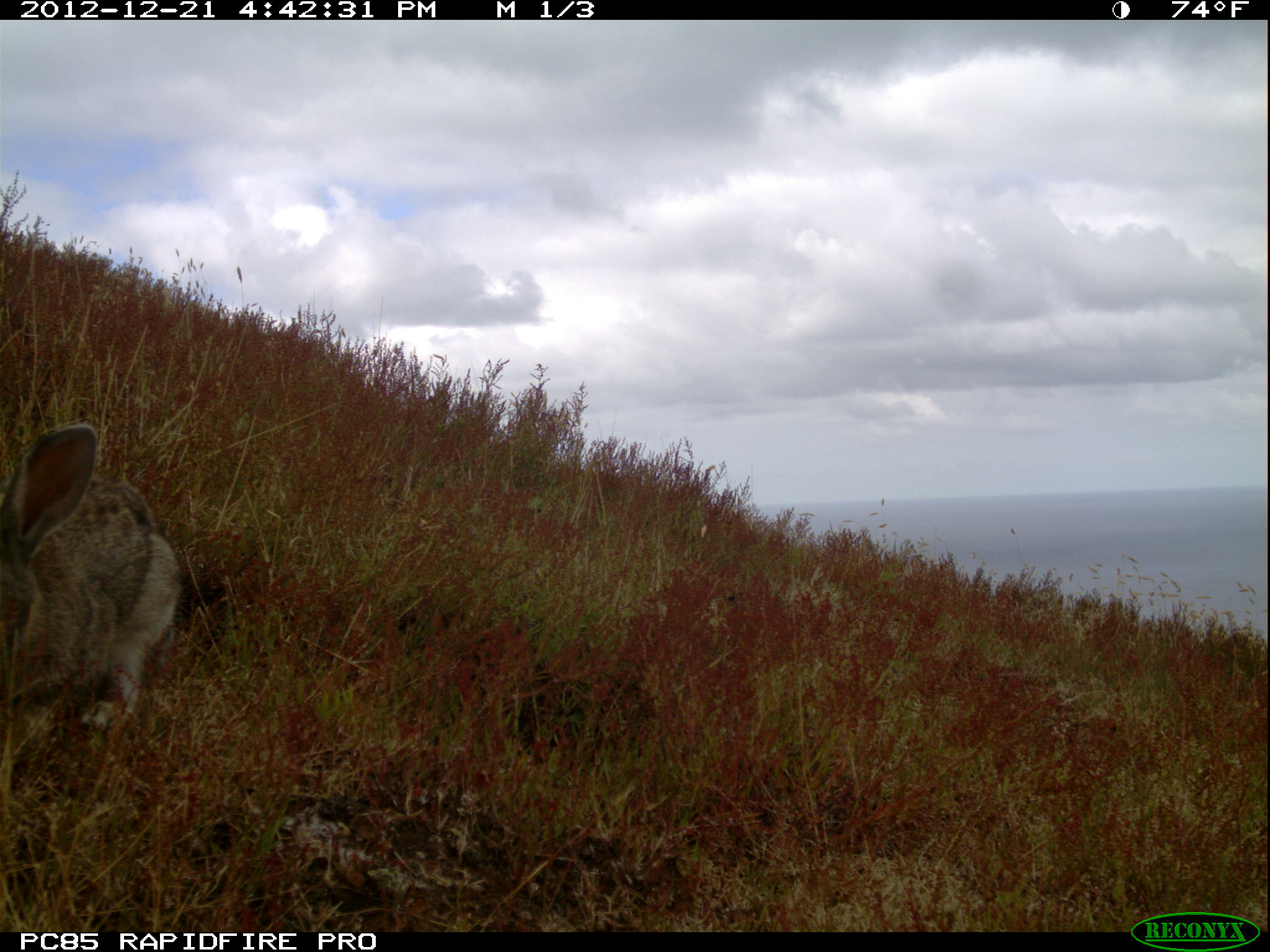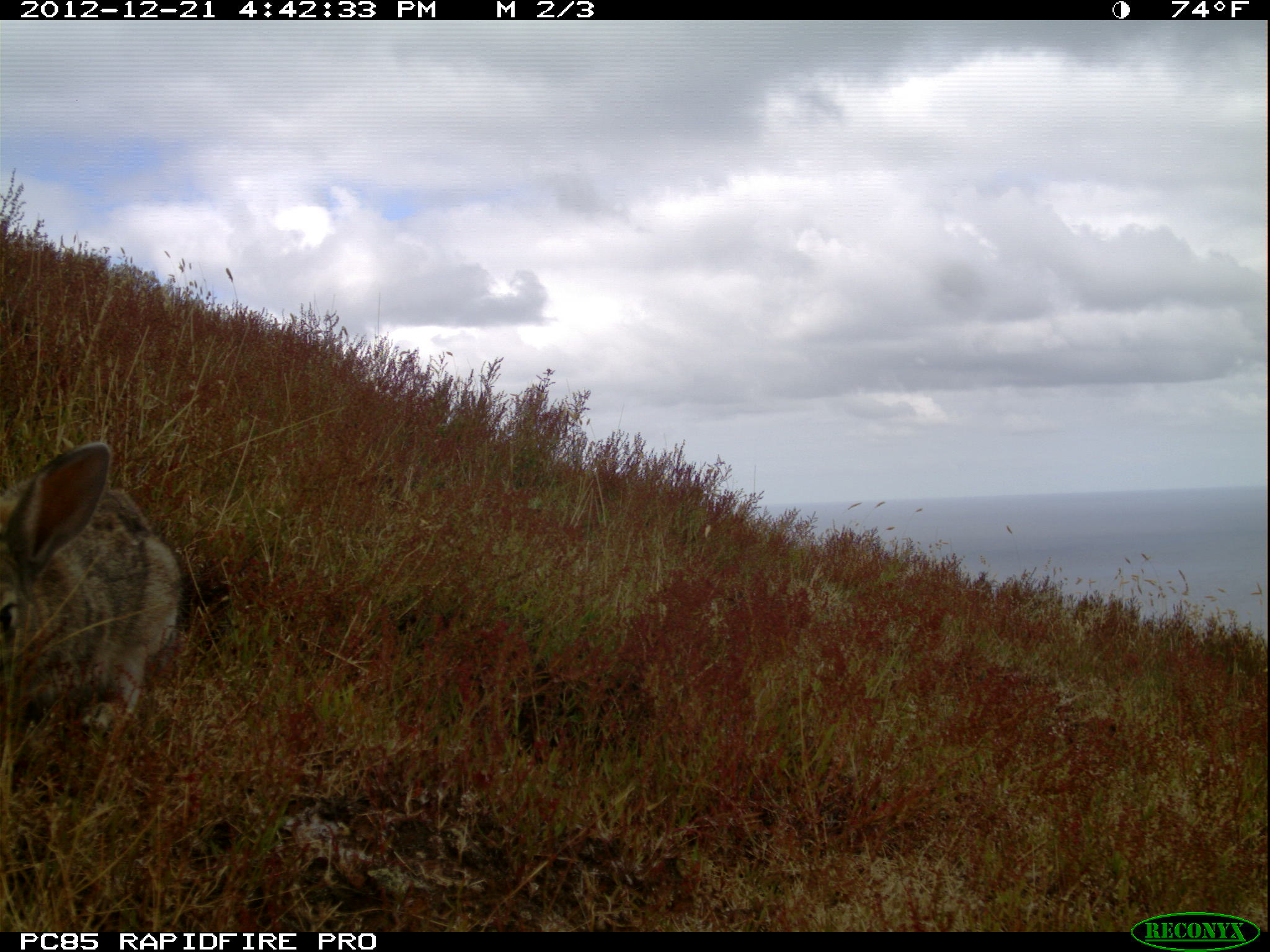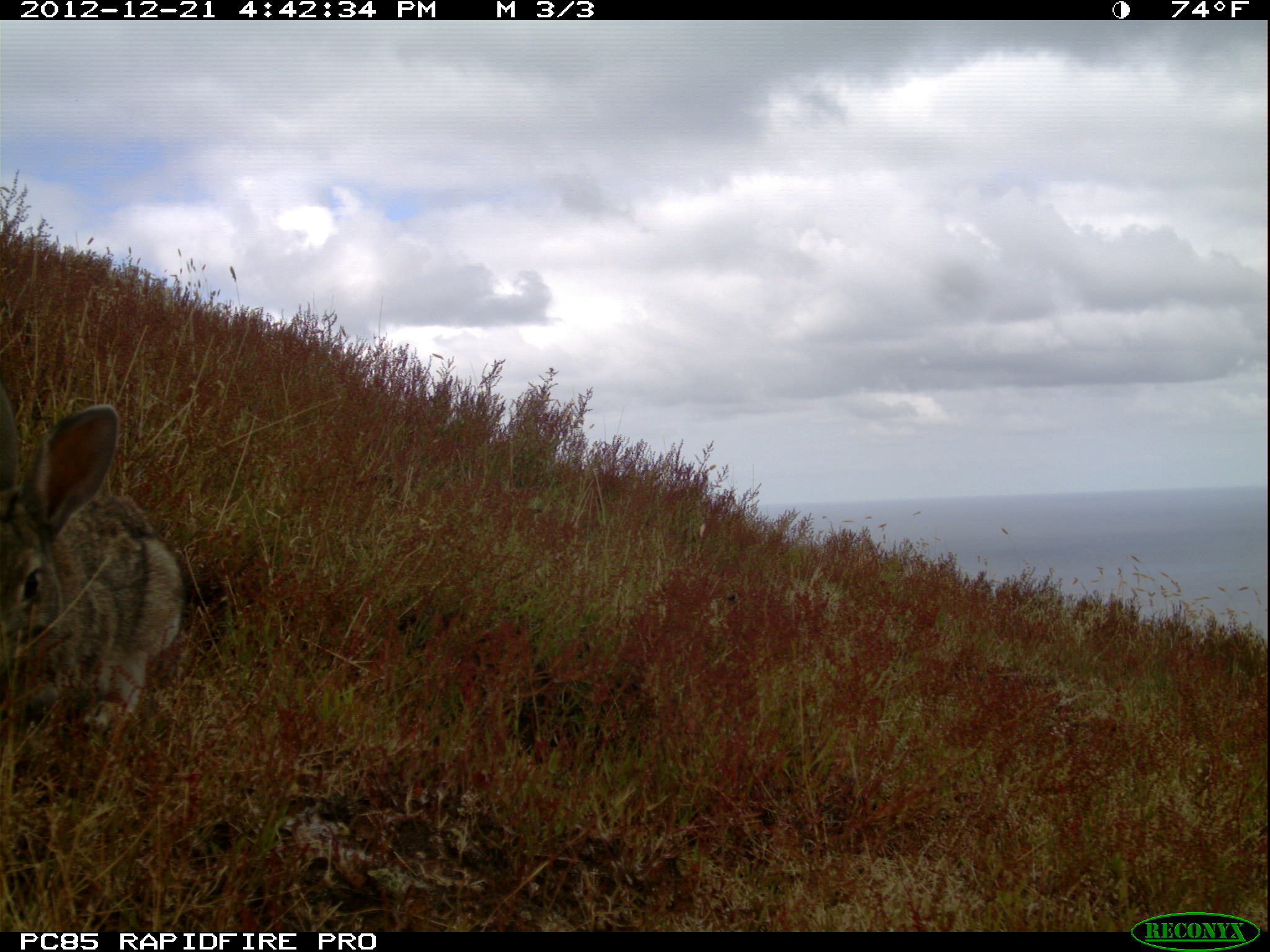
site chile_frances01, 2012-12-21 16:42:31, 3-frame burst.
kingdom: Animalia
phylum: Chordata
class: Mammalia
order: Lagomorpha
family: Leporidae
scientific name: Leporidae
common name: rabbits and hares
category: rabbit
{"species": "rabbit (rabbits and hares) (Leporidae)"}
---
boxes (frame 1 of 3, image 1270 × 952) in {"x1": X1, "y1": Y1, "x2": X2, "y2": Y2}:
rabbit: {"x1": 0, "y1": 423, "x2": 183, "y2": 777}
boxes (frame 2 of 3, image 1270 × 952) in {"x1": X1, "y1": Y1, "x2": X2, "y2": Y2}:
rabbit: {"x1": 3, "y1": 440, "x2": 185, "y2": 757}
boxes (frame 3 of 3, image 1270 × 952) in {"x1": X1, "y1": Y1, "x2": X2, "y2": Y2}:
rabbit: {"x1": 0, "y1": 392, "x2": 185, "y2": 751}